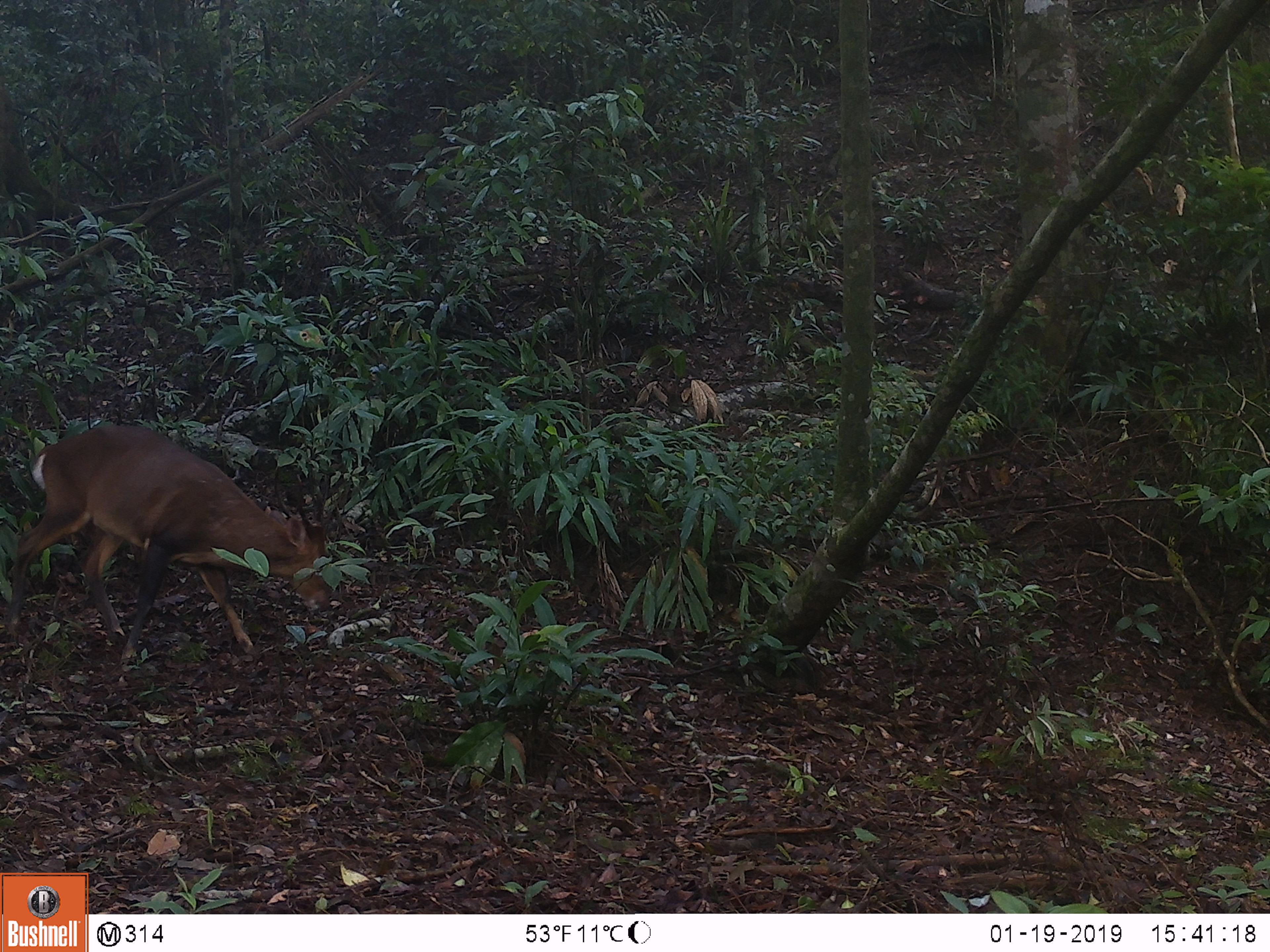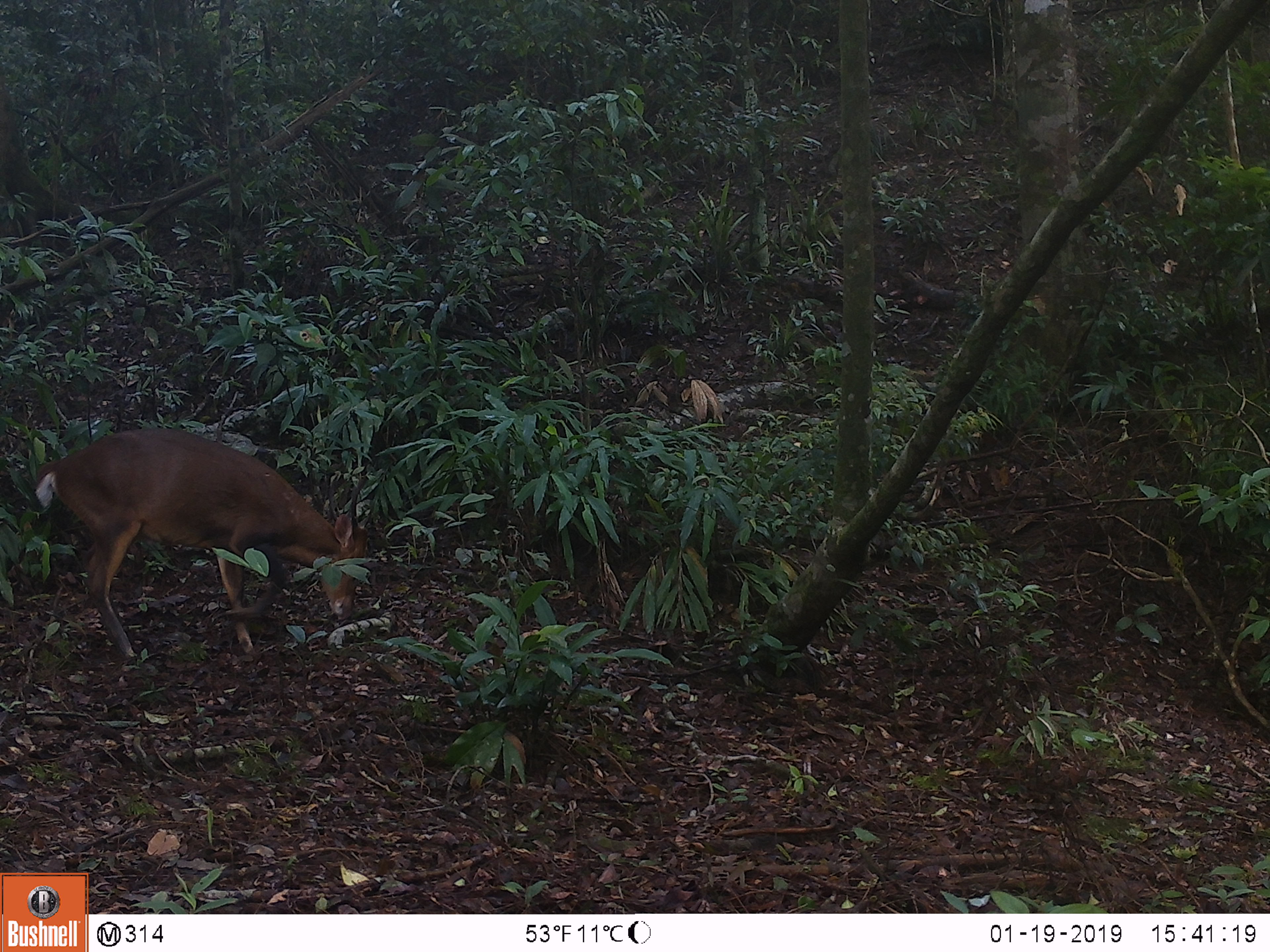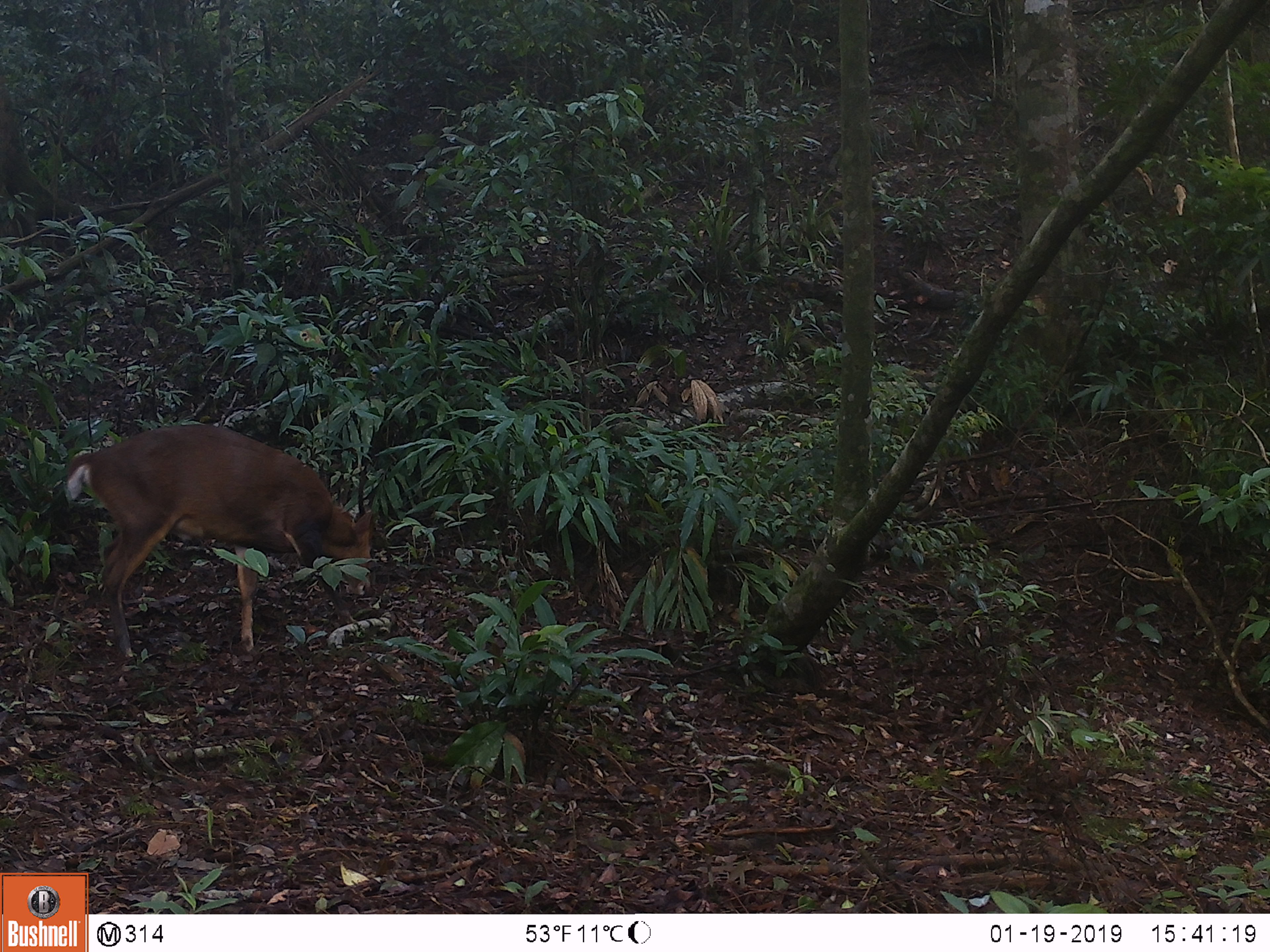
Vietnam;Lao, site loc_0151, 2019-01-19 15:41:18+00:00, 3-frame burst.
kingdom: Animalia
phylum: Chordata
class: Mammalia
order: Artiodactyla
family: Cervidae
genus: Muntiacus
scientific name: Muntiacus vuquangensis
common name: large-antlered muntjac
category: large antlered muntjac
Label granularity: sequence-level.